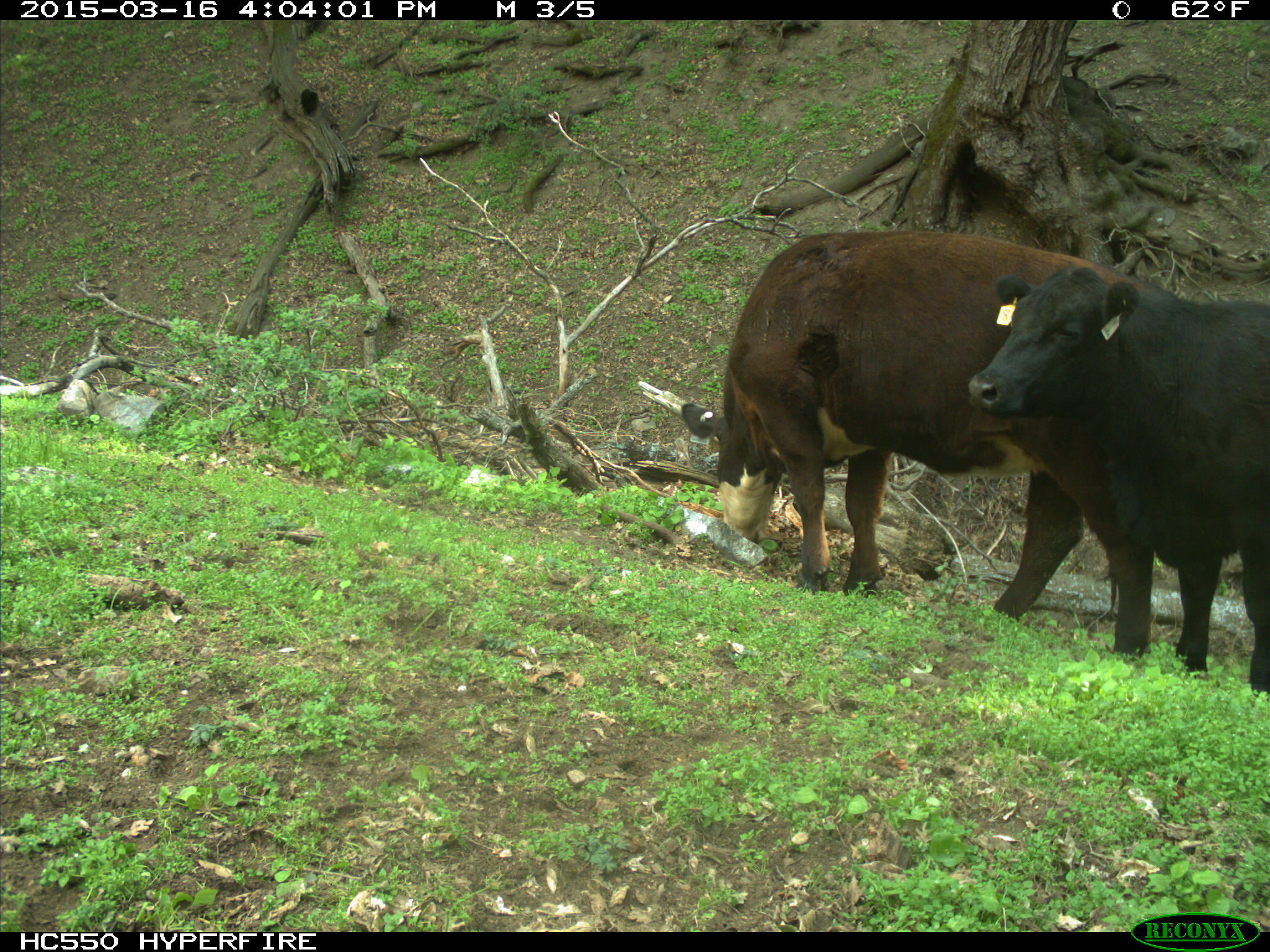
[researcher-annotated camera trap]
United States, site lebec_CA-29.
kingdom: Animalia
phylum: Chordata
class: Mammalia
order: Artiodactyla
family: Bovidae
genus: Bos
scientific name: Bos taurus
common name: domestic cow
Bos taurus (domestic cow).